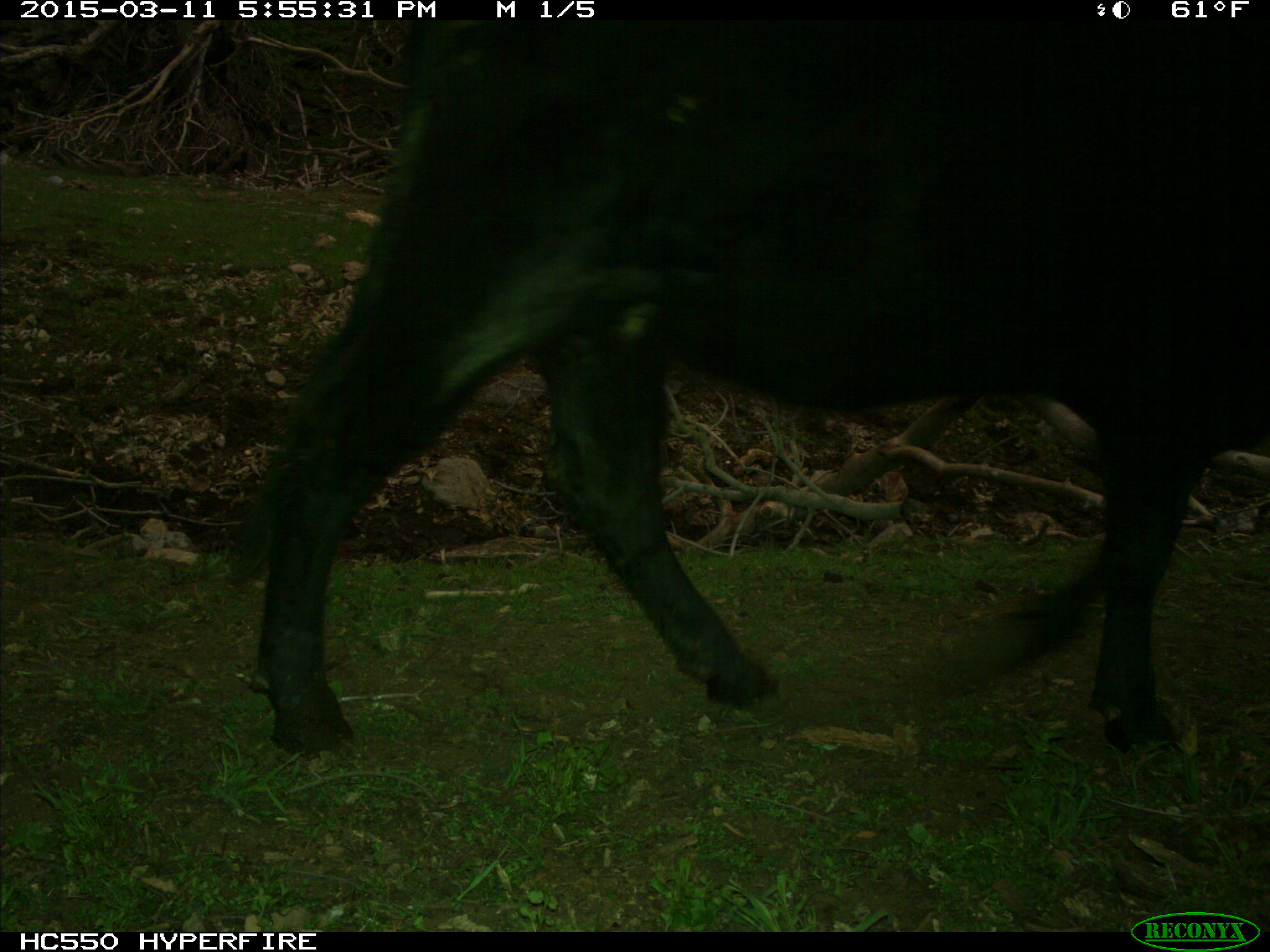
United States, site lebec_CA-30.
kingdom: Animalia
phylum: Chordata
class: Mammalia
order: Artiodactyla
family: Bovidae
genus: Bos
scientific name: Bos taurus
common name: domestic cow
Bos taurus (domestic cow).